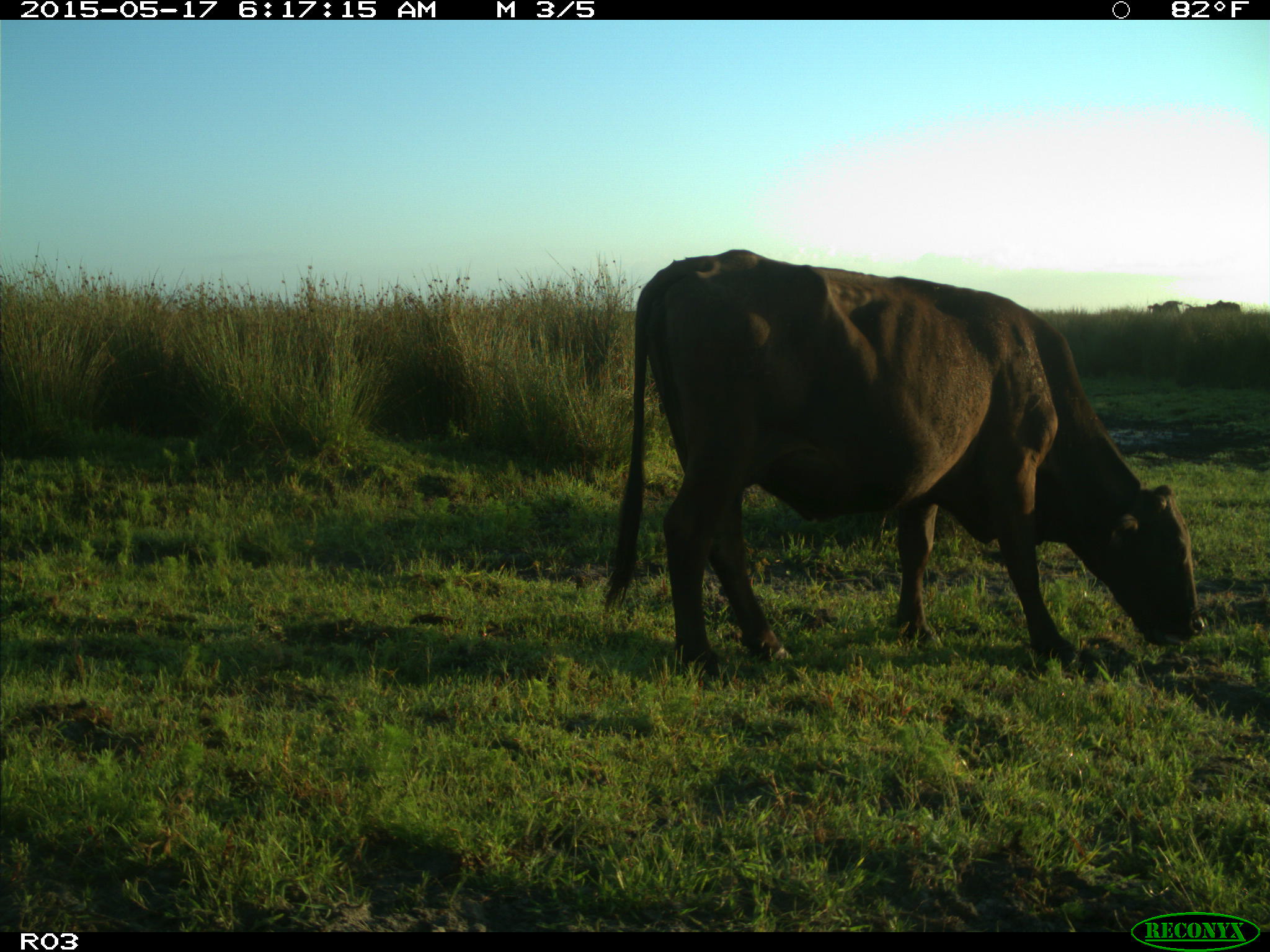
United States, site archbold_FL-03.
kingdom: Animalia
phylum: Chordata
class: Mammalia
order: Artiodactyla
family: Bovidae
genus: Bos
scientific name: Bos taurus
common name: domestic cow